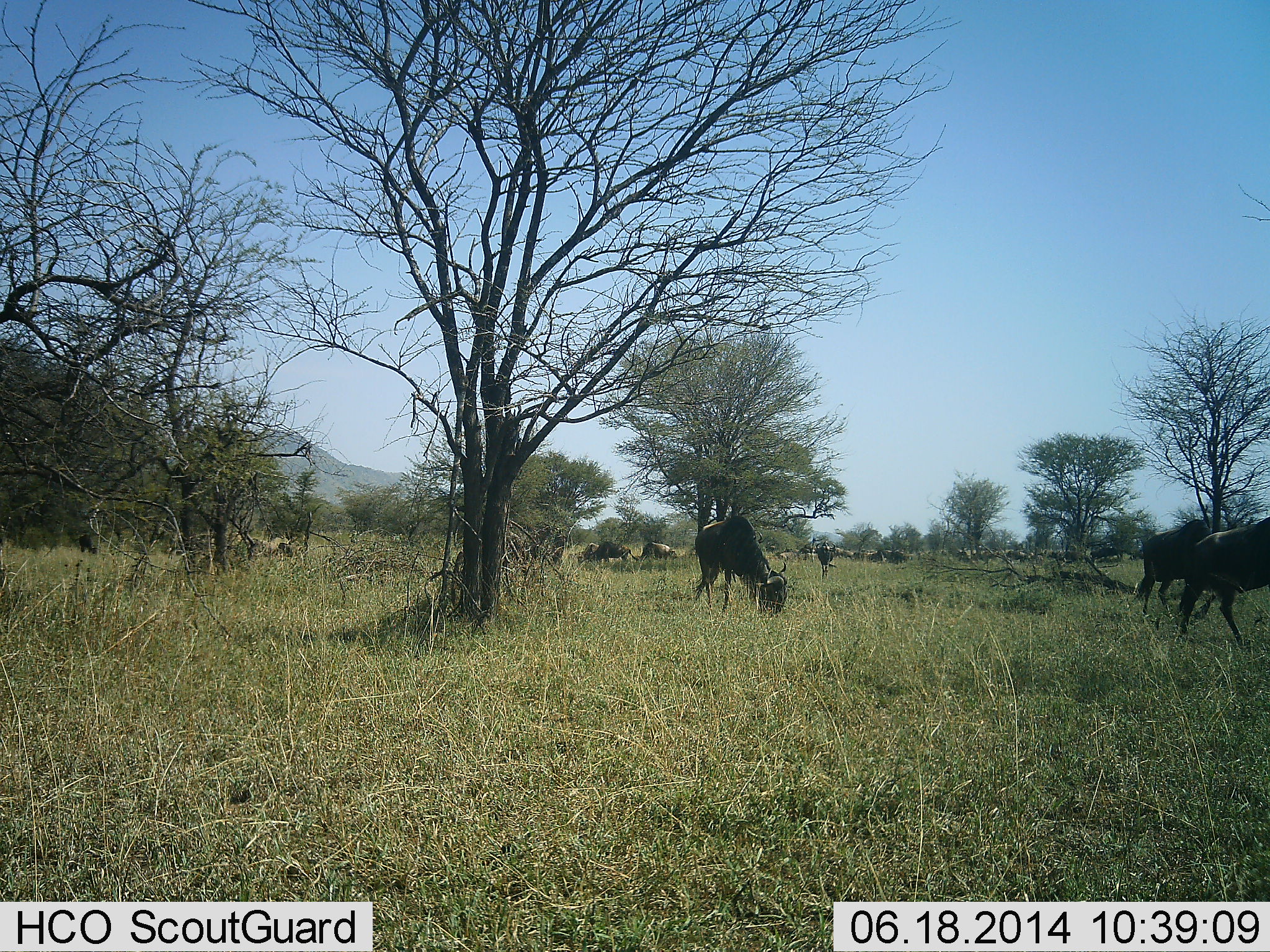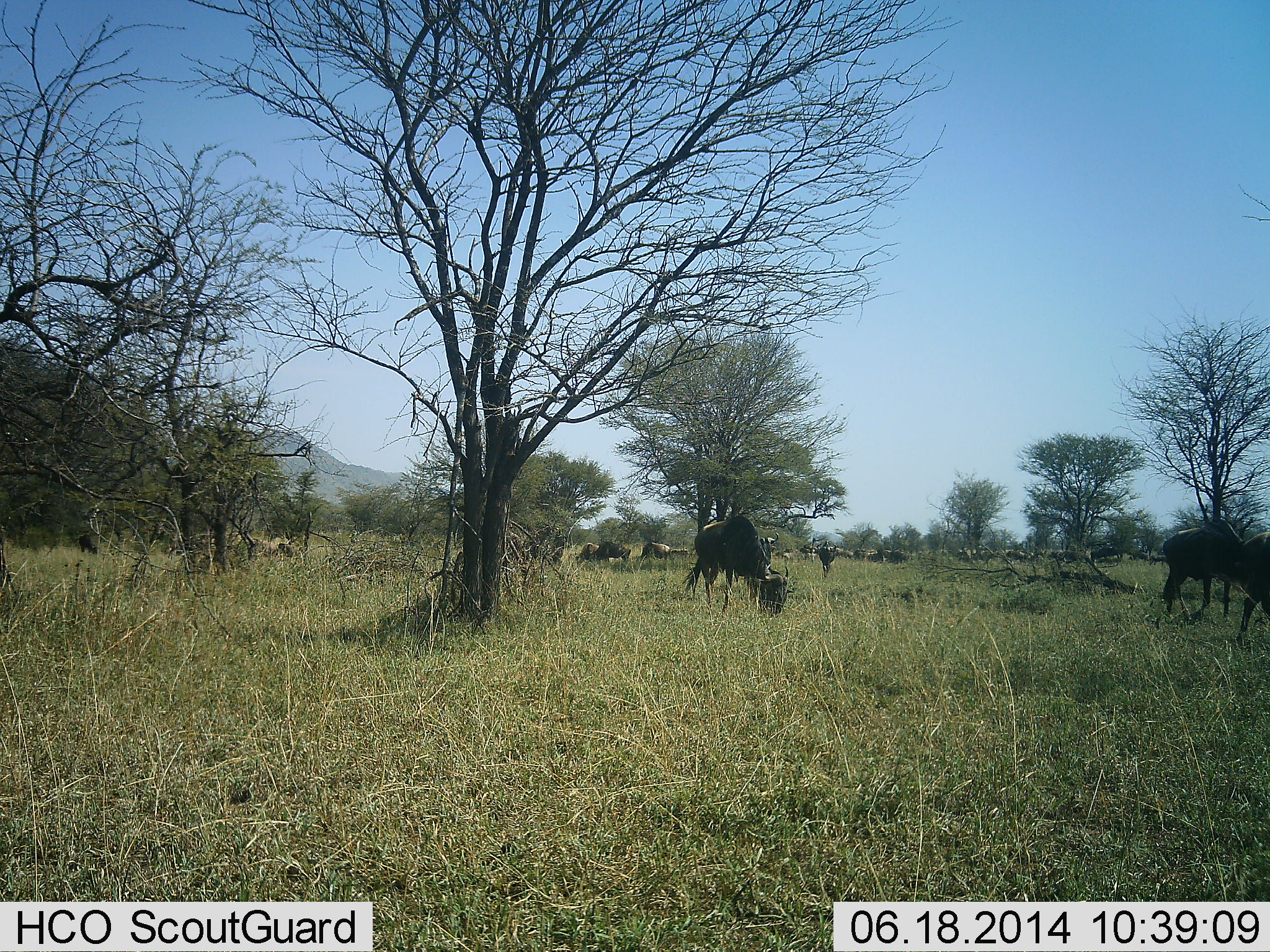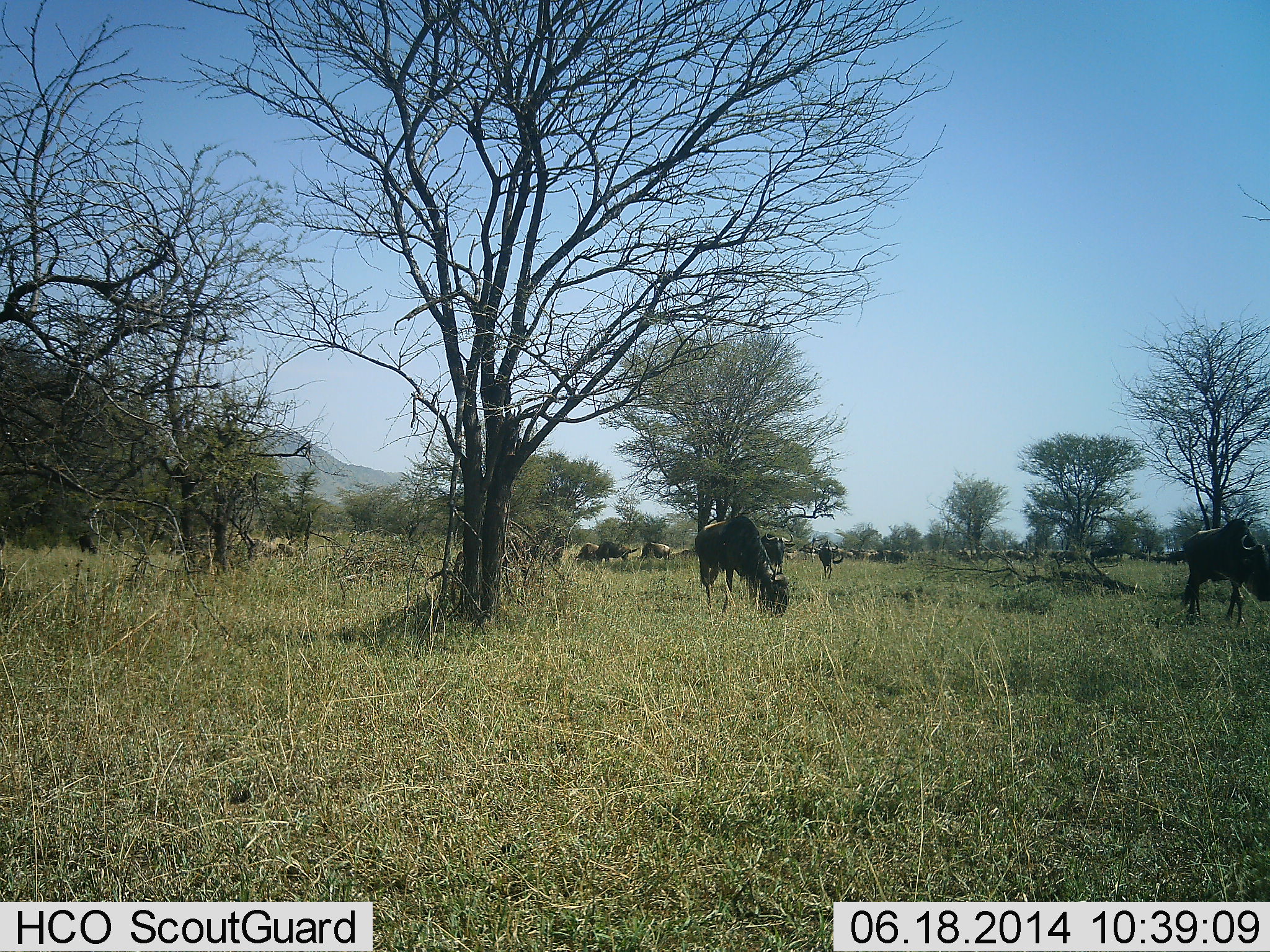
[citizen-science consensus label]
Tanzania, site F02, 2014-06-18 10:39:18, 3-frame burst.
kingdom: Animalia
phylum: Chordata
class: Mammalia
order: Artiodactyla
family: Bovidae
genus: Connochaetes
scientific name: Connochaetes taurinus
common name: blue wildebeest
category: wildebeest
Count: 11-50.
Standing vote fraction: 40%.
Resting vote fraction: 20%.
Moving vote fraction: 40%.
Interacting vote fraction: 0%.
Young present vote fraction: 0%.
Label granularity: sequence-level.